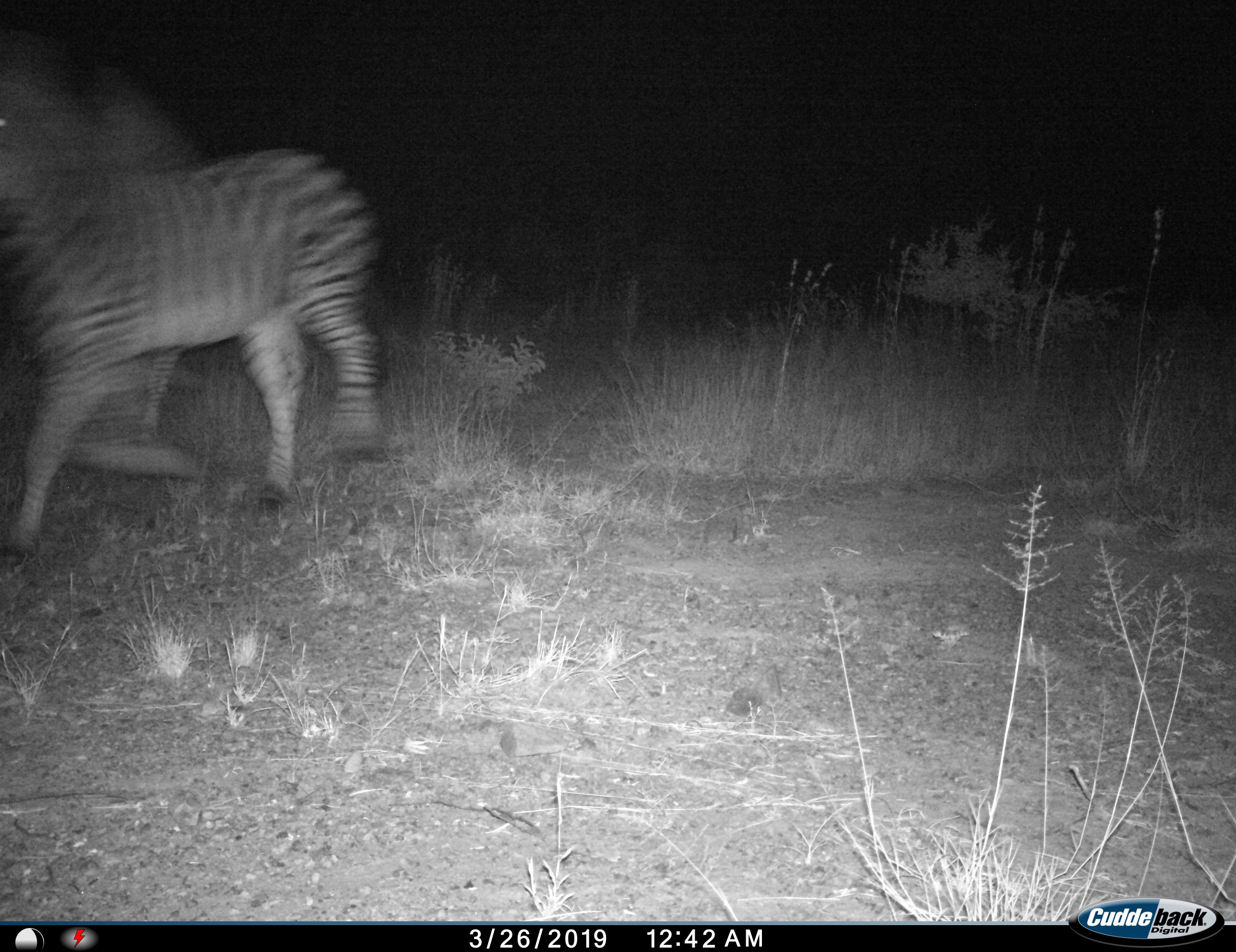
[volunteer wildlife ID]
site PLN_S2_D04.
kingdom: Animalia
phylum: Chordata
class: Mammalia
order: Perissodactyla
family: Equidae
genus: Equus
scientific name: Equus quagga burchellii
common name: burchell's zebra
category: zebraburchells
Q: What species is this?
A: Zebraburchells (burchell's zebra) (Equus quagga burchellii).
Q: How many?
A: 1.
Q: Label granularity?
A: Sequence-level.